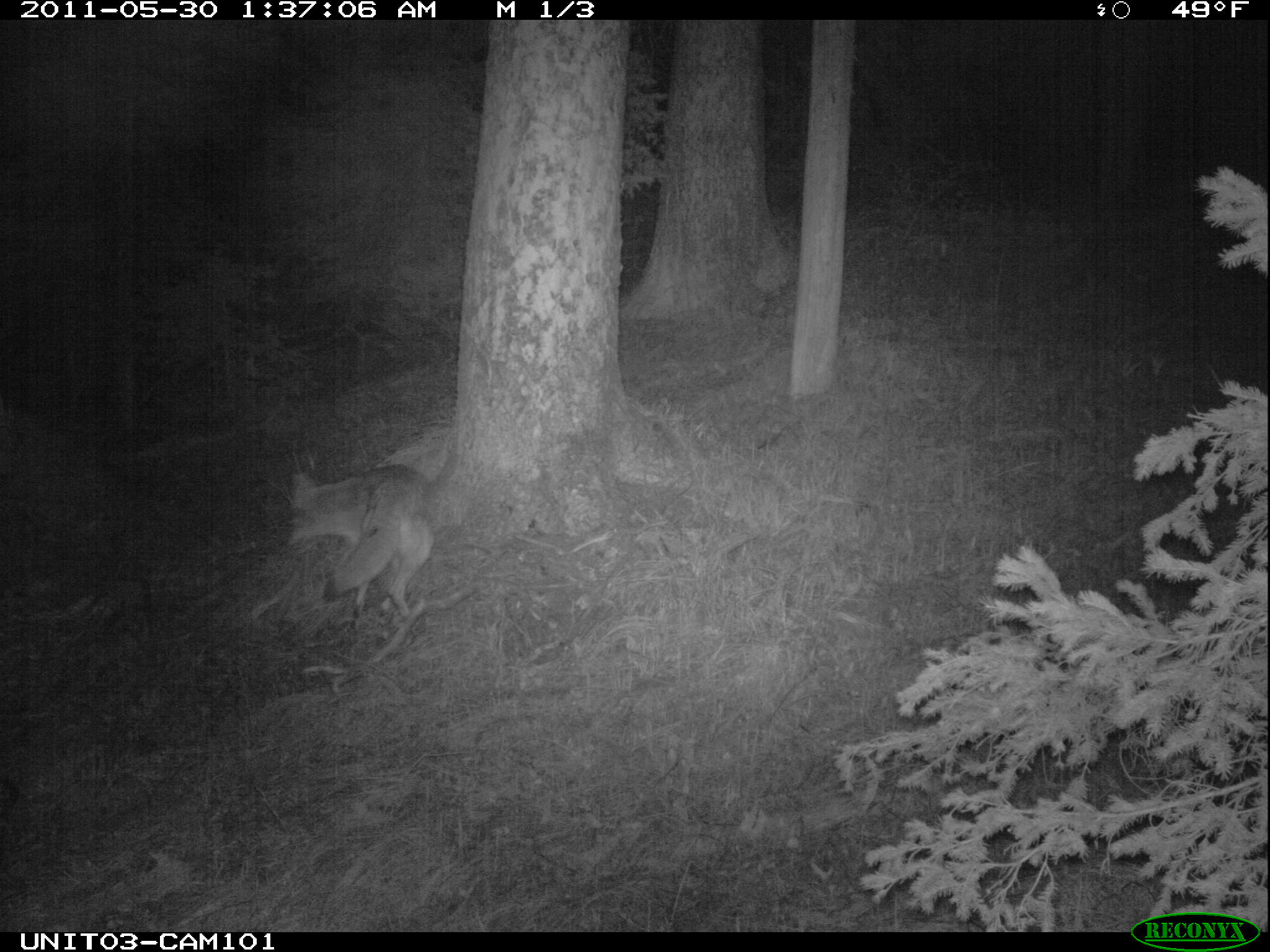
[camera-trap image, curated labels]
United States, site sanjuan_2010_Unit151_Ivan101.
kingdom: Animalia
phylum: Chordata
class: Mammalia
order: Carnivora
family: Canidae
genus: Canis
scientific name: Canis latrans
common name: coyote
Canis latrans (coyote).